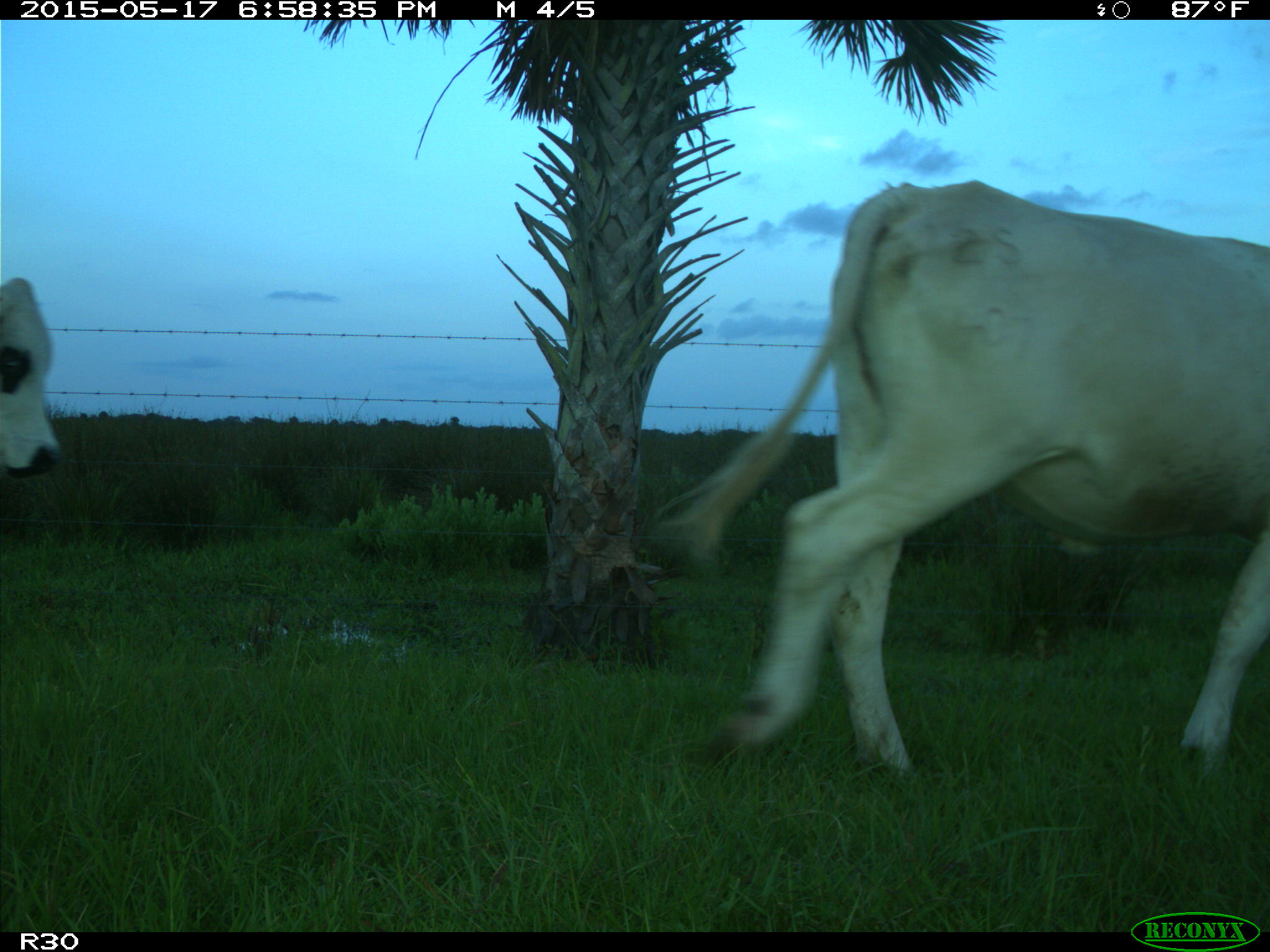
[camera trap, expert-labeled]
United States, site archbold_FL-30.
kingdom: Animalia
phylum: Chordata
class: Mammalia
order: Artiodactyla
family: Bovidae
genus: Bos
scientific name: Bos taurus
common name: domestic cow